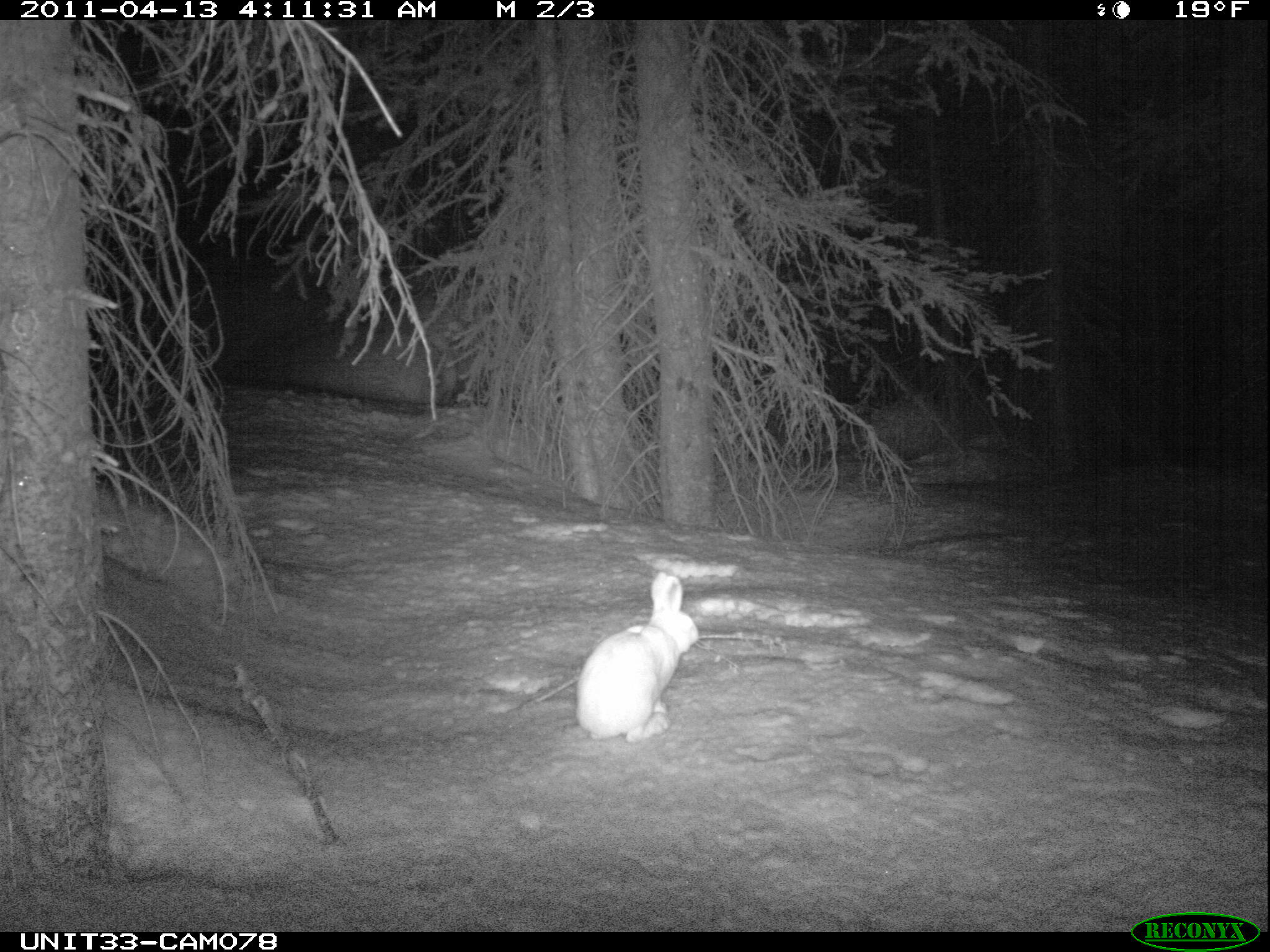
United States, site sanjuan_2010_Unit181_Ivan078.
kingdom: Animalia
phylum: Chordata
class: Mammalia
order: Lagomorpha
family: Leporidae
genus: Lepus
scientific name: Lepus americanus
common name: snowshoe hare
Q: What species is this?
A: Lepus americanus (snowshoe hare).